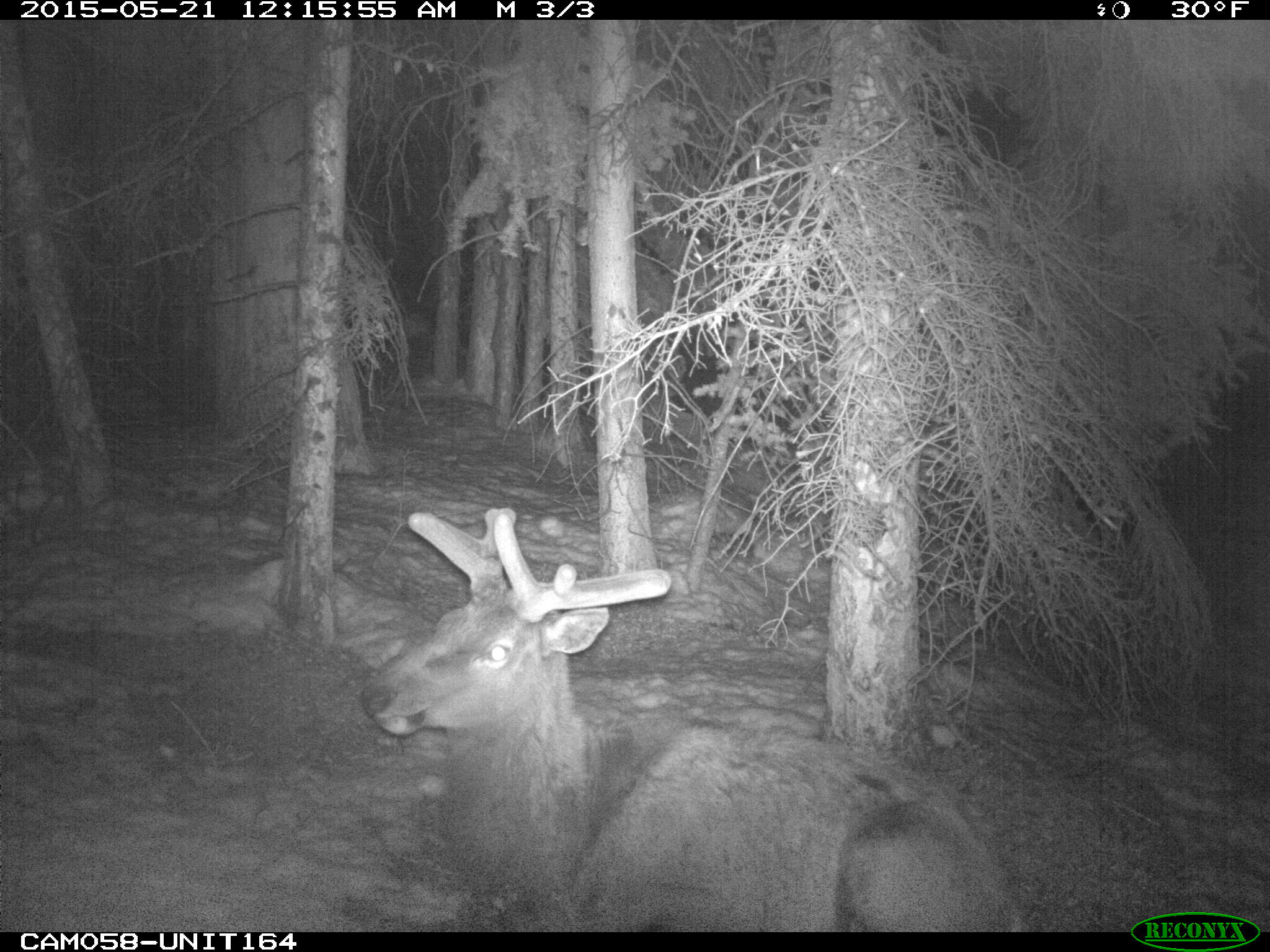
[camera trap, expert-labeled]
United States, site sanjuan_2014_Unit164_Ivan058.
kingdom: Animalia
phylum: Chordata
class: Mammalia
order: Artiodactyla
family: Cervidae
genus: Cervus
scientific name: Cervus elaphus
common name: red deer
Cervus elaphus (red deer).